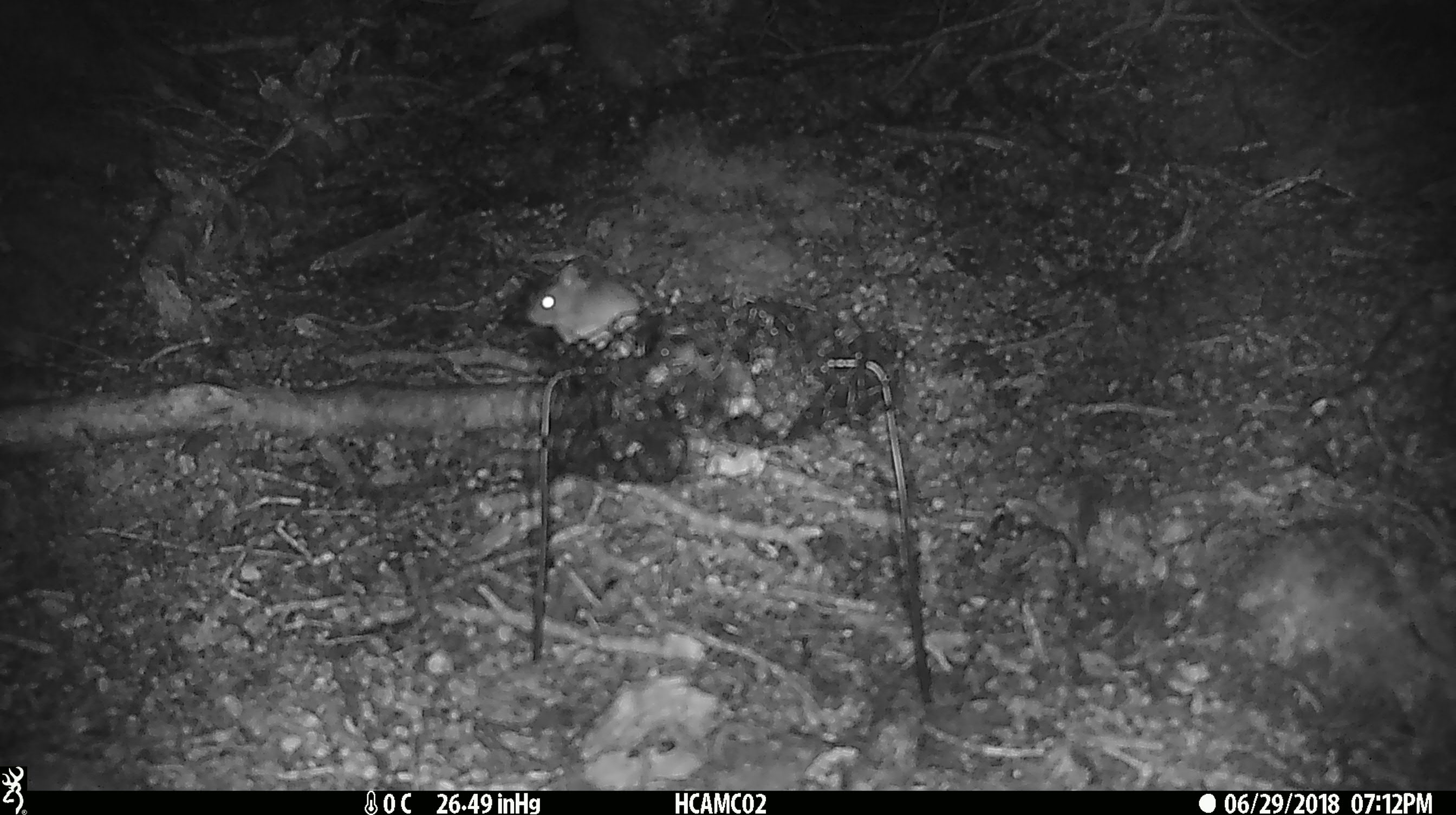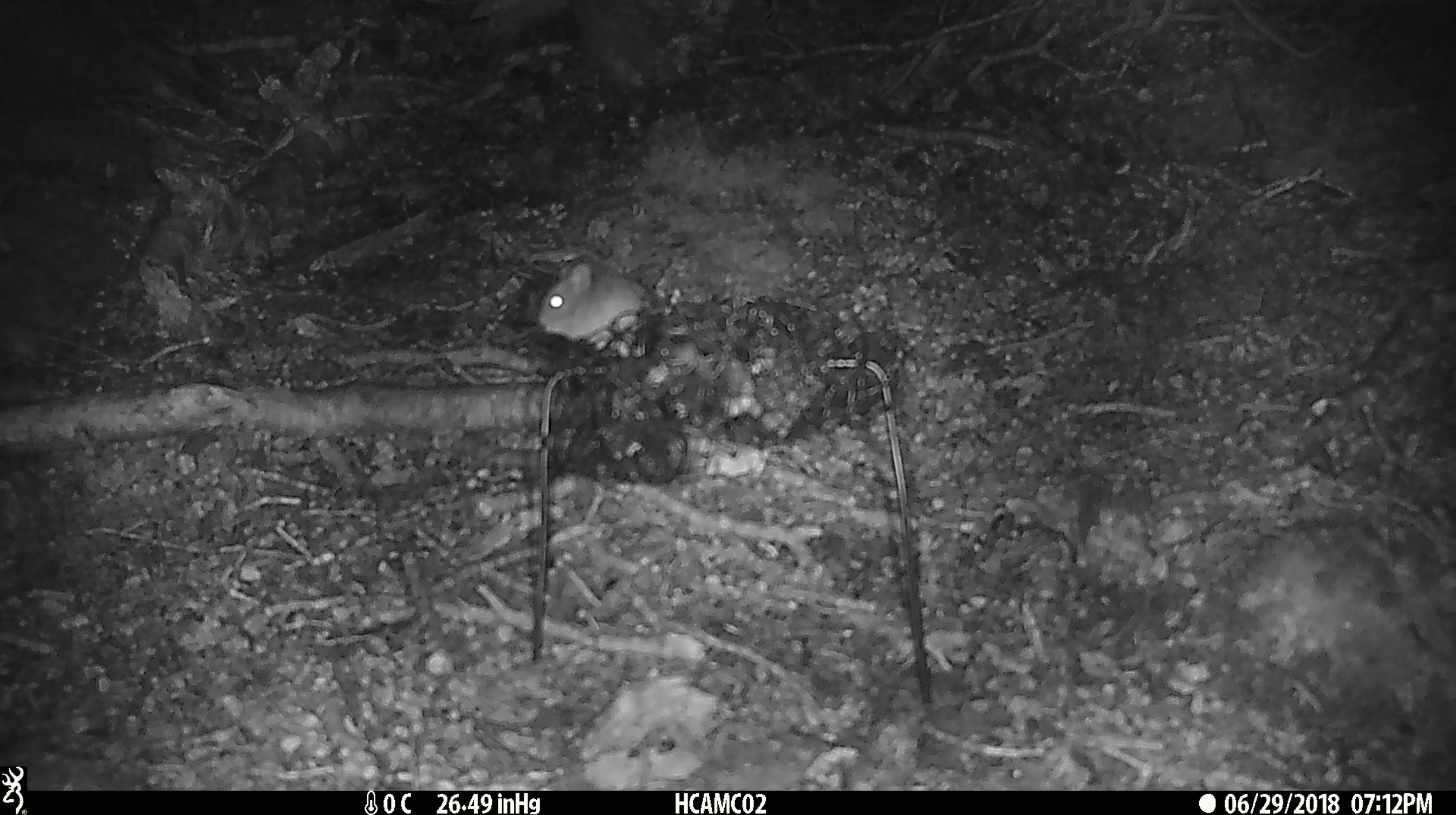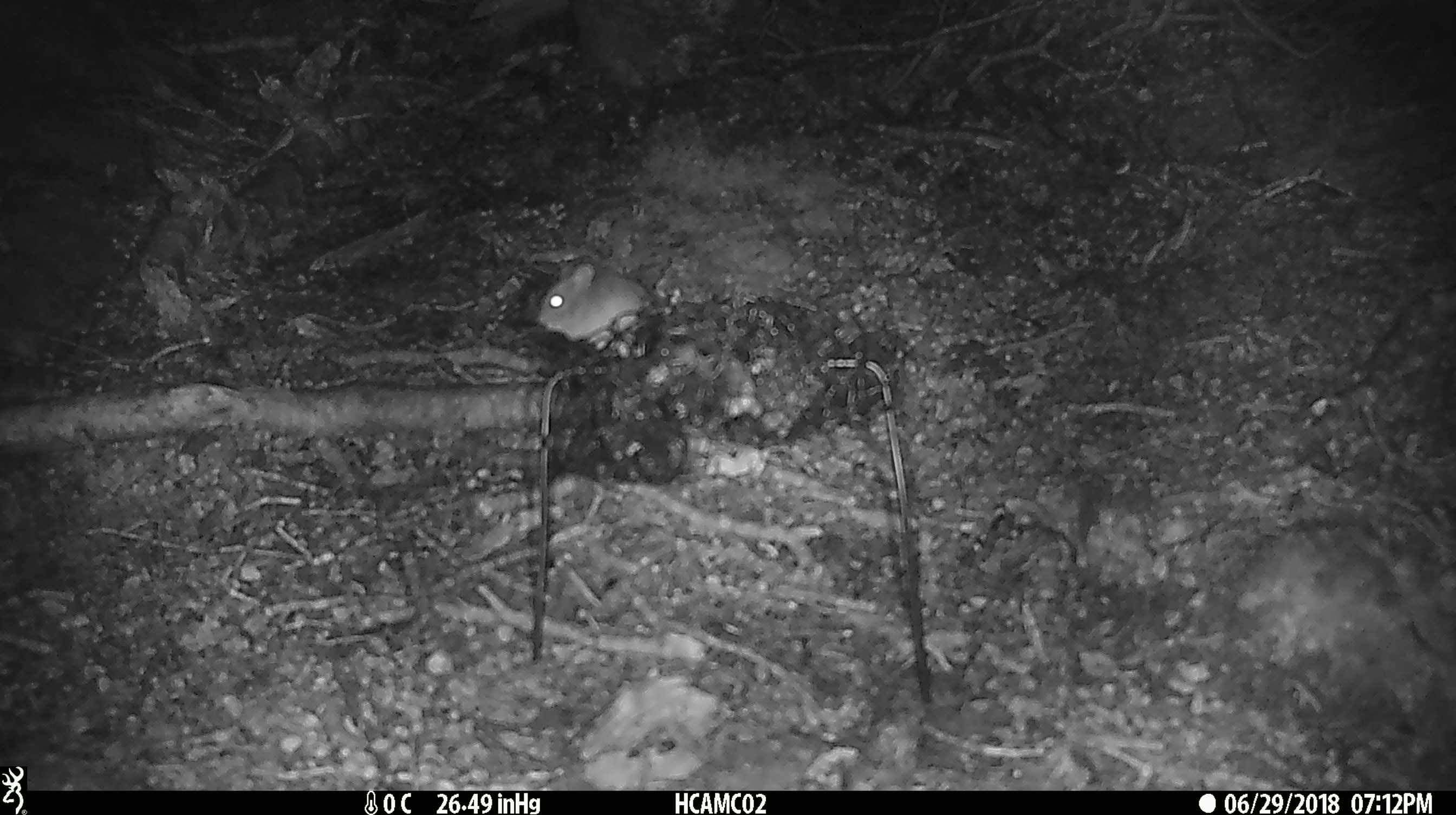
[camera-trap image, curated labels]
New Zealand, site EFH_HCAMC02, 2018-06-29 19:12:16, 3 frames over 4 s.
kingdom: Animalia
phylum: Chordata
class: Mammalia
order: Rodentia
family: Muridae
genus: Mus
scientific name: Mus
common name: mouse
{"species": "mouse (Mus)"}